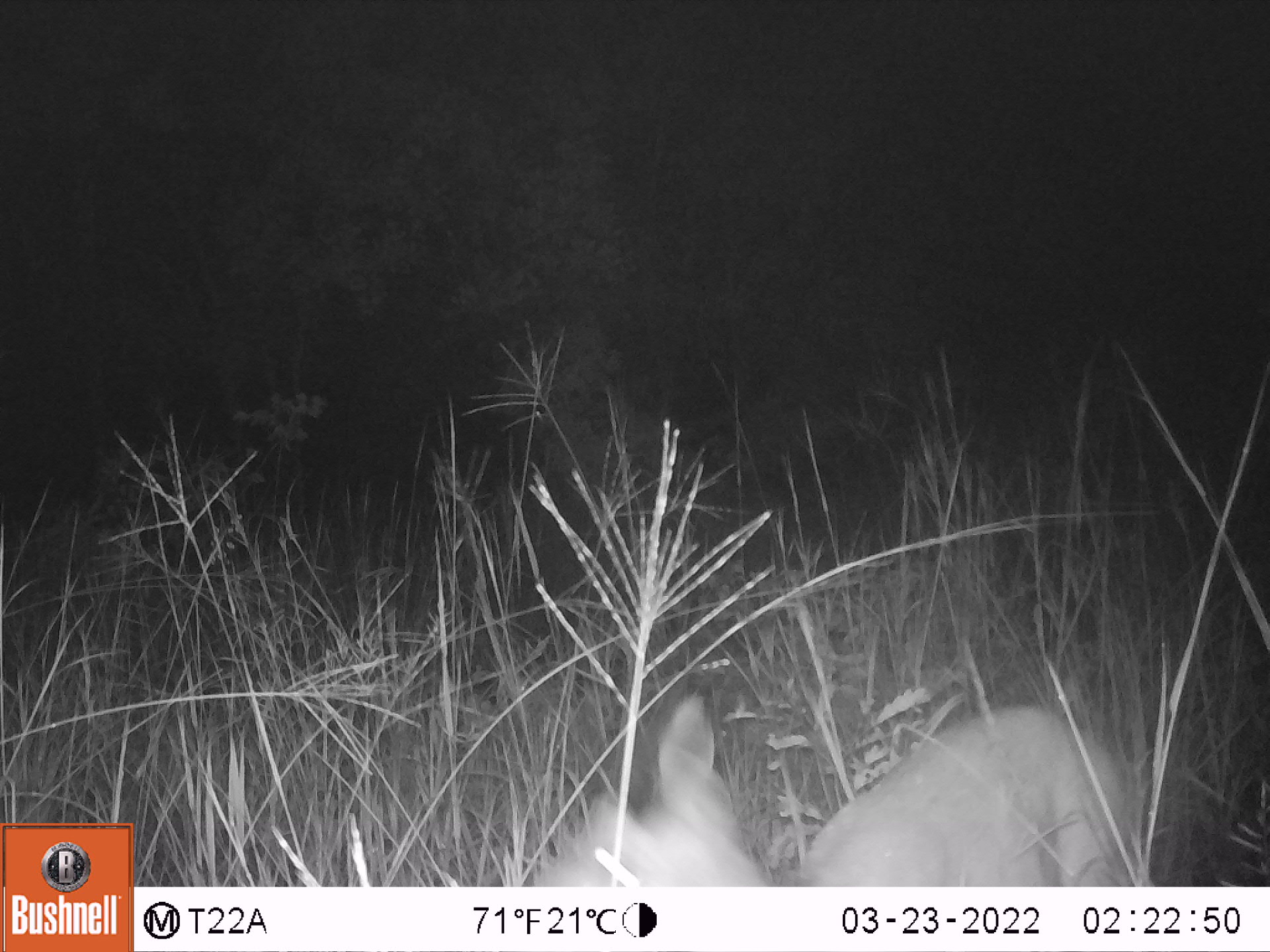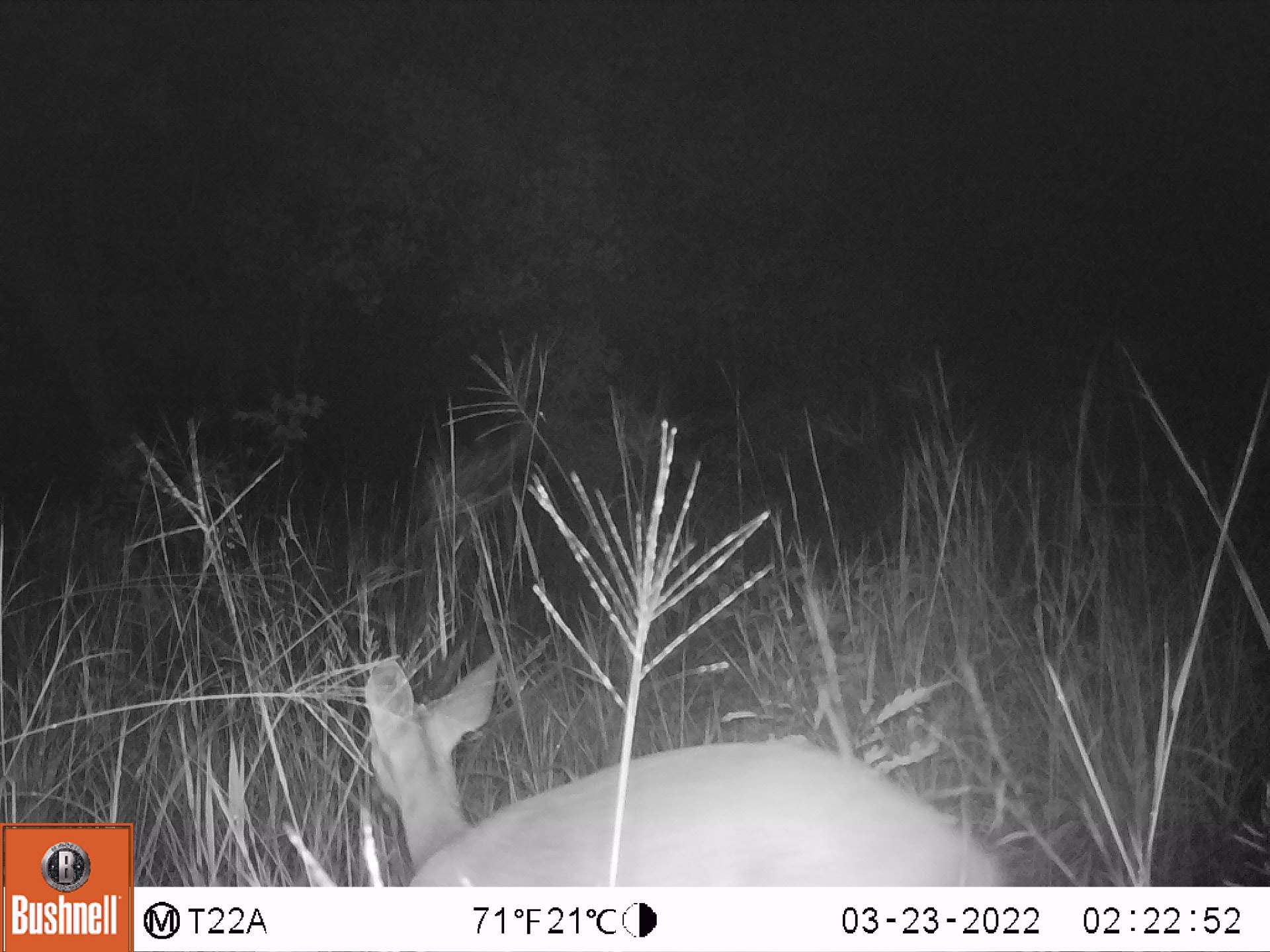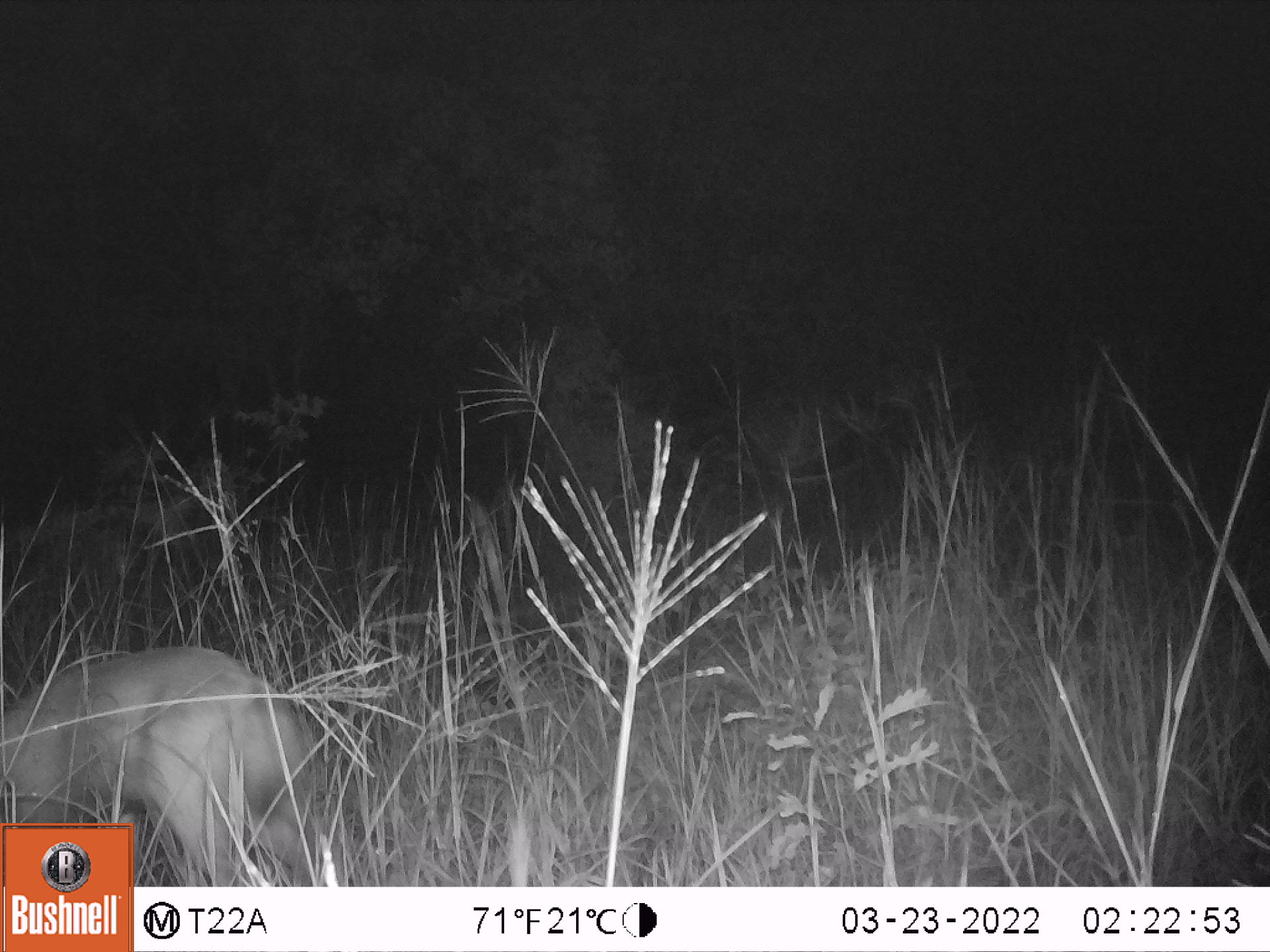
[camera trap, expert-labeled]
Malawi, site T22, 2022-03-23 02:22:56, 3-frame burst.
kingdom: Animalia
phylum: Chordata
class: Mammalia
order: Artiodactyla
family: Bovidae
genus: Tragelaphus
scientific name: Tragelaphus sylvaticus sylvaticus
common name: cape bushbuck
Cape bushbuck (Tragelaphus sylvaticus sylvaticus), count 1.